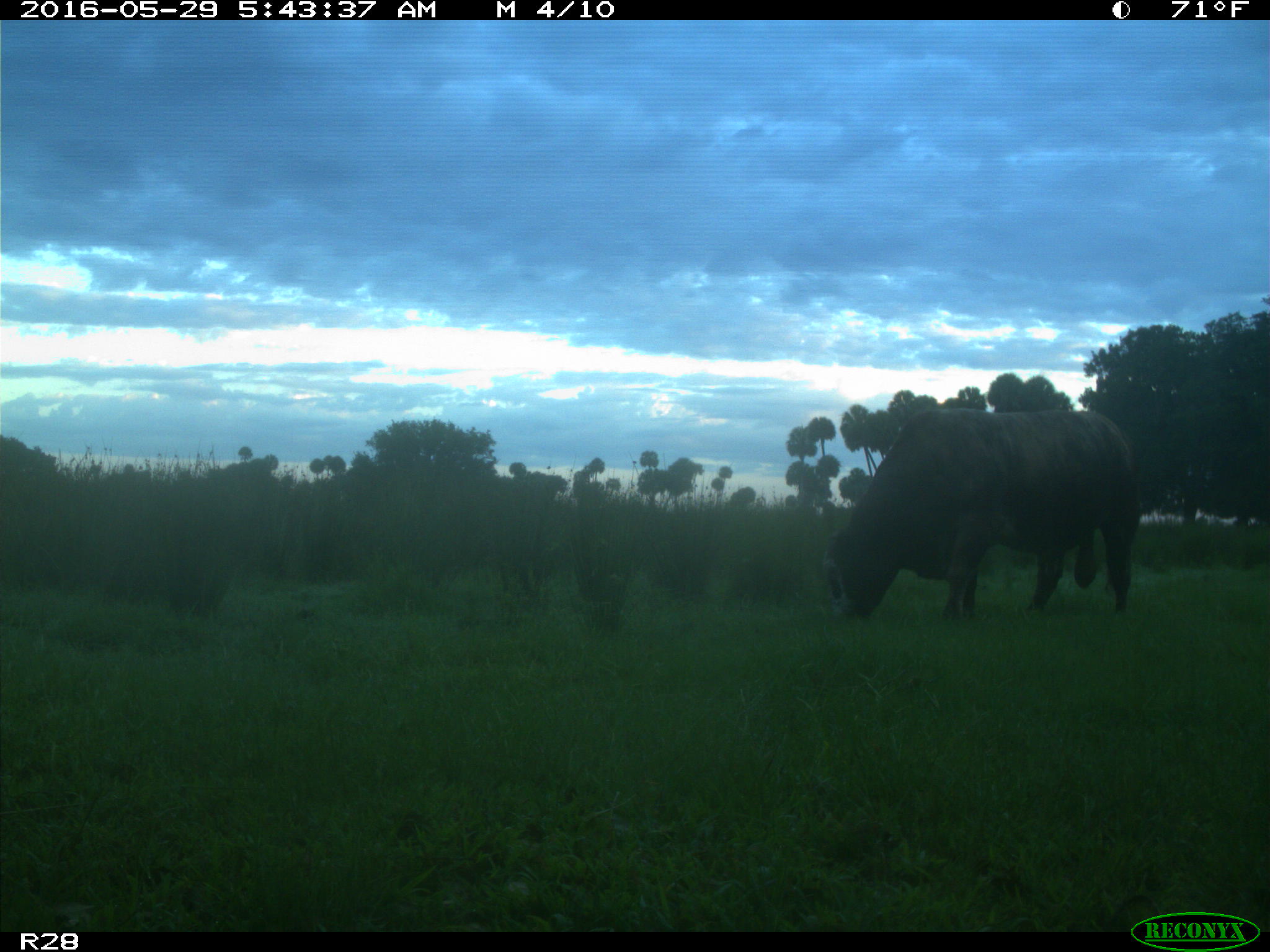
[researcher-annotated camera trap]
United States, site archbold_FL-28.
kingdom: Animalia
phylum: Chordata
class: Mammalia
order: Artiodactyla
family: Bovidae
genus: Bos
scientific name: Bos taurus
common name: domestic cow